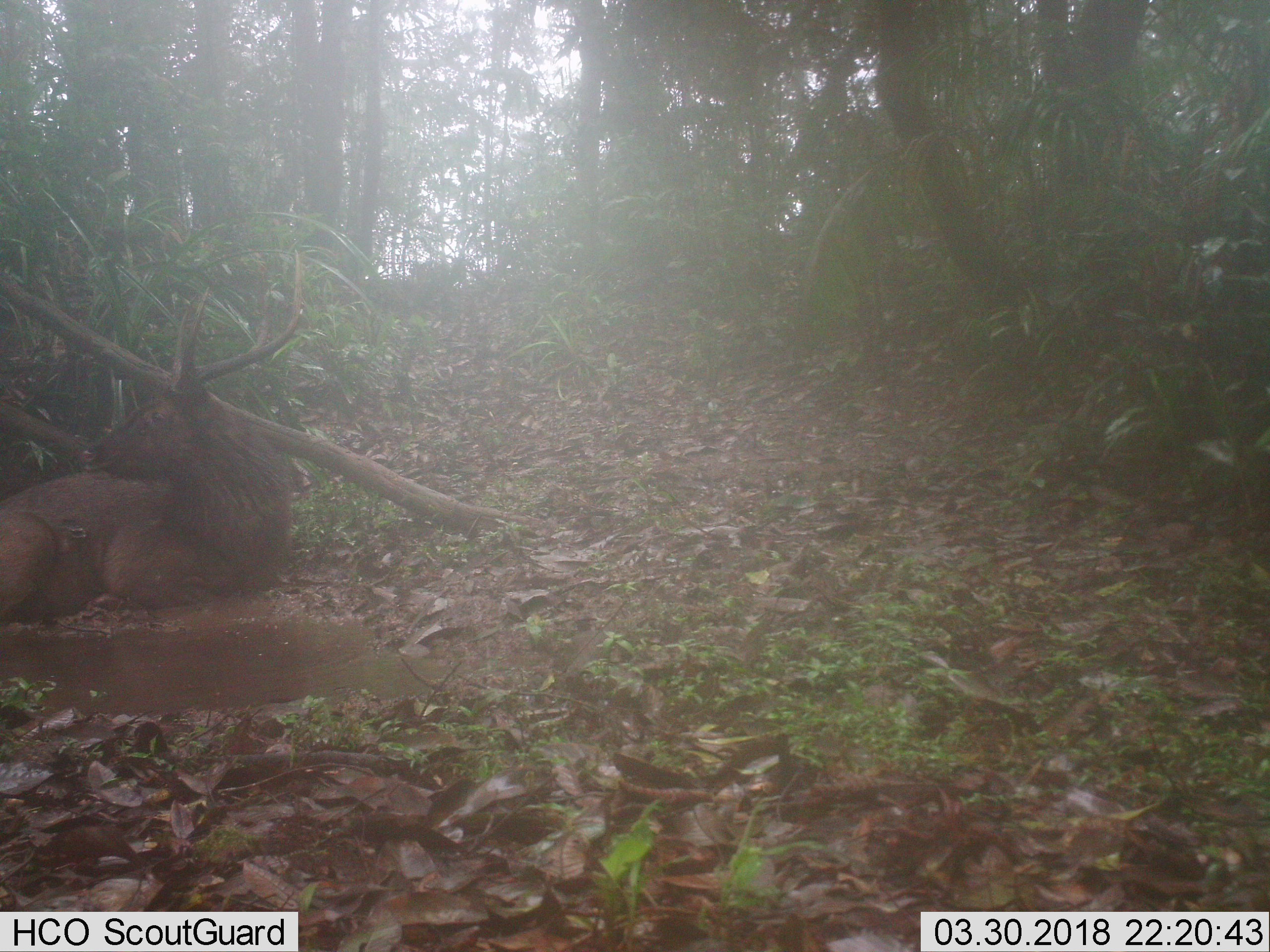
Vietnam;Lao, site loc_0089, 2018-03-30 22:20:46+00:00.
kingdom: Animalia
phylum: Chordata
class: Mammalia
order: Artiodactyla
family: Cervidae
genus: Rusa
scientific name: Rusa unicolor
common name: sambar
Sambar (Rusa unicolor). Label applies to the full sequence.